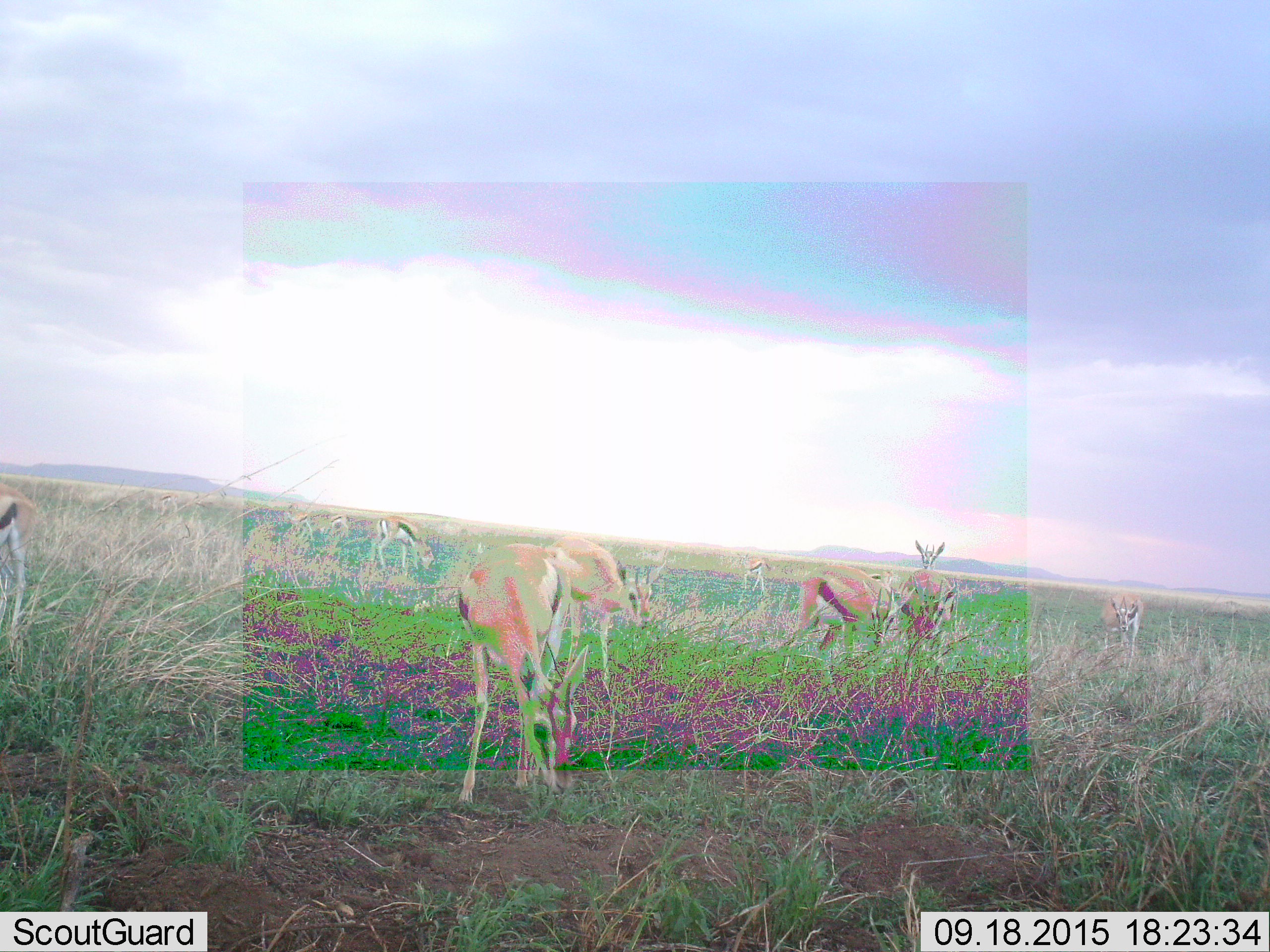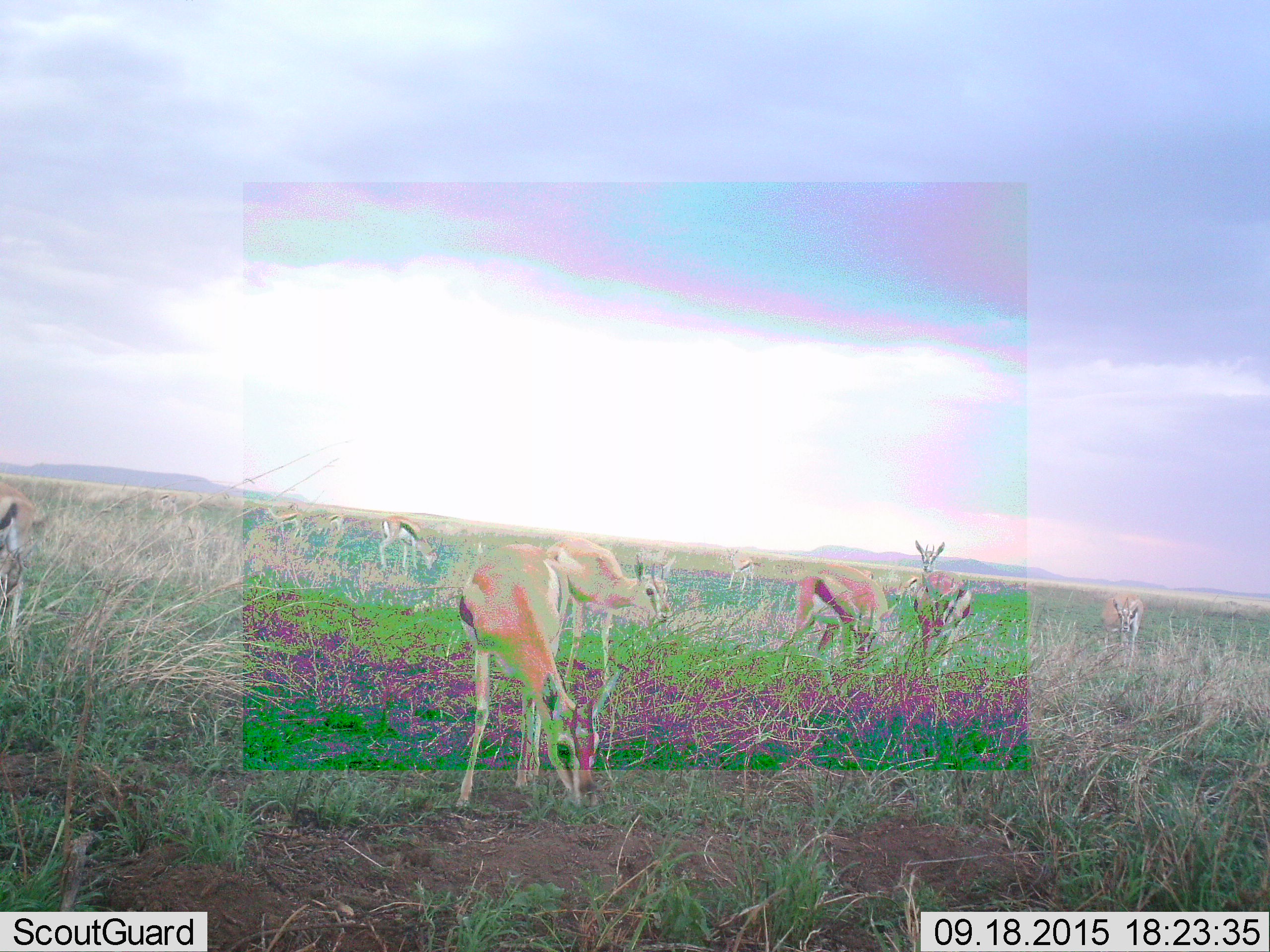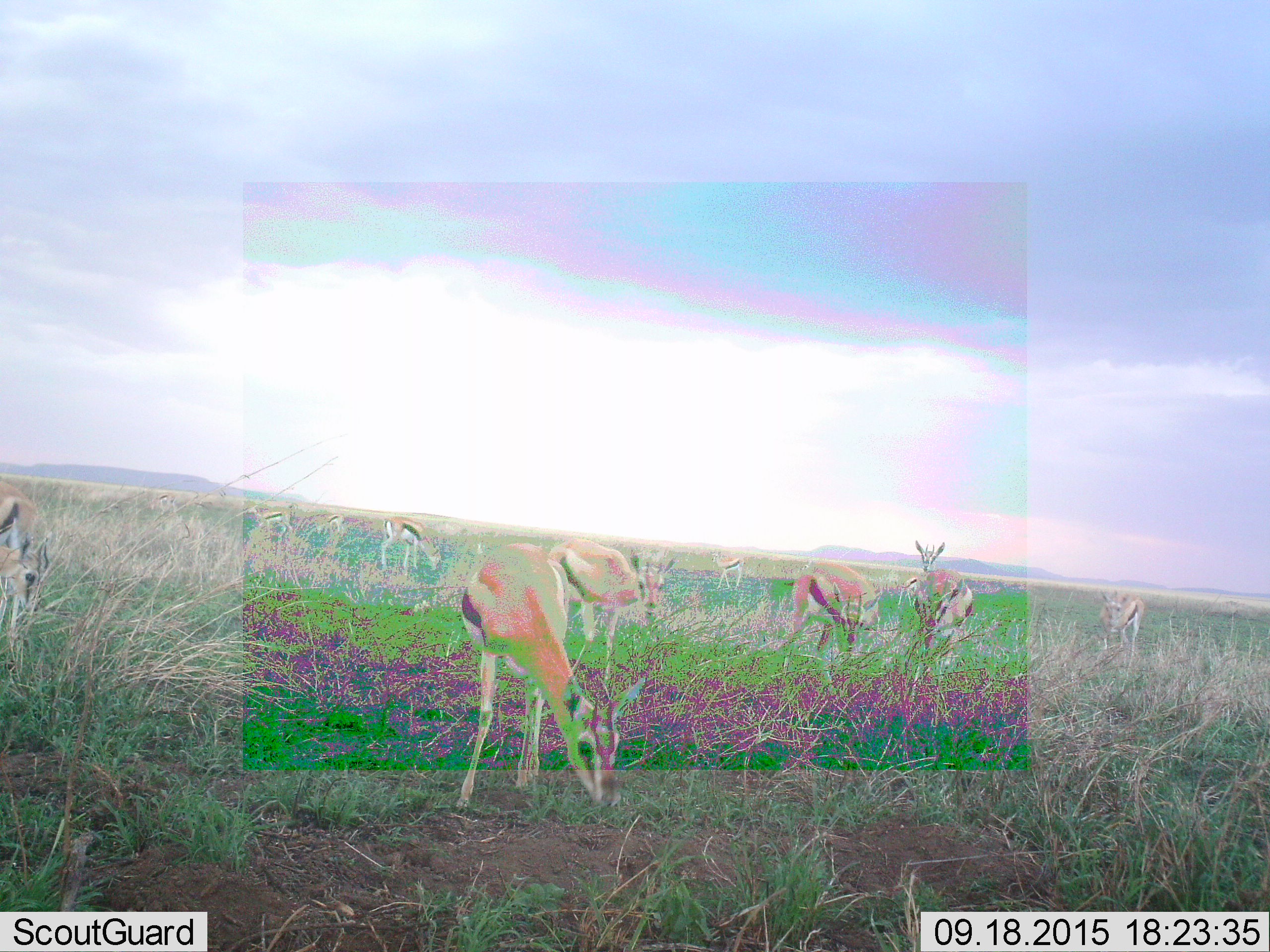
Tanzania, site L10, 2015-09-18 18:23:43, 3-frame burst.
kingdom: Animalia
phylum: Chordata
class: Mammalia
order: Artiodactyla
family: Bovidae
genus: Eudorcas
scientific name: Eudorcas thomsonii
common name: thomson's gazelle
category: gazellethomsons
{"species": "gazellethomsons (thomson's gazelle) (Eudorcas thomsonii)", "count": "11-50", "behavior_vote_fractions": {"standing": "50%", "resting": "0%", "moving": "38%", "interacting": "12%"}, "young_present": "0%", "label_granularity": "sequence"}